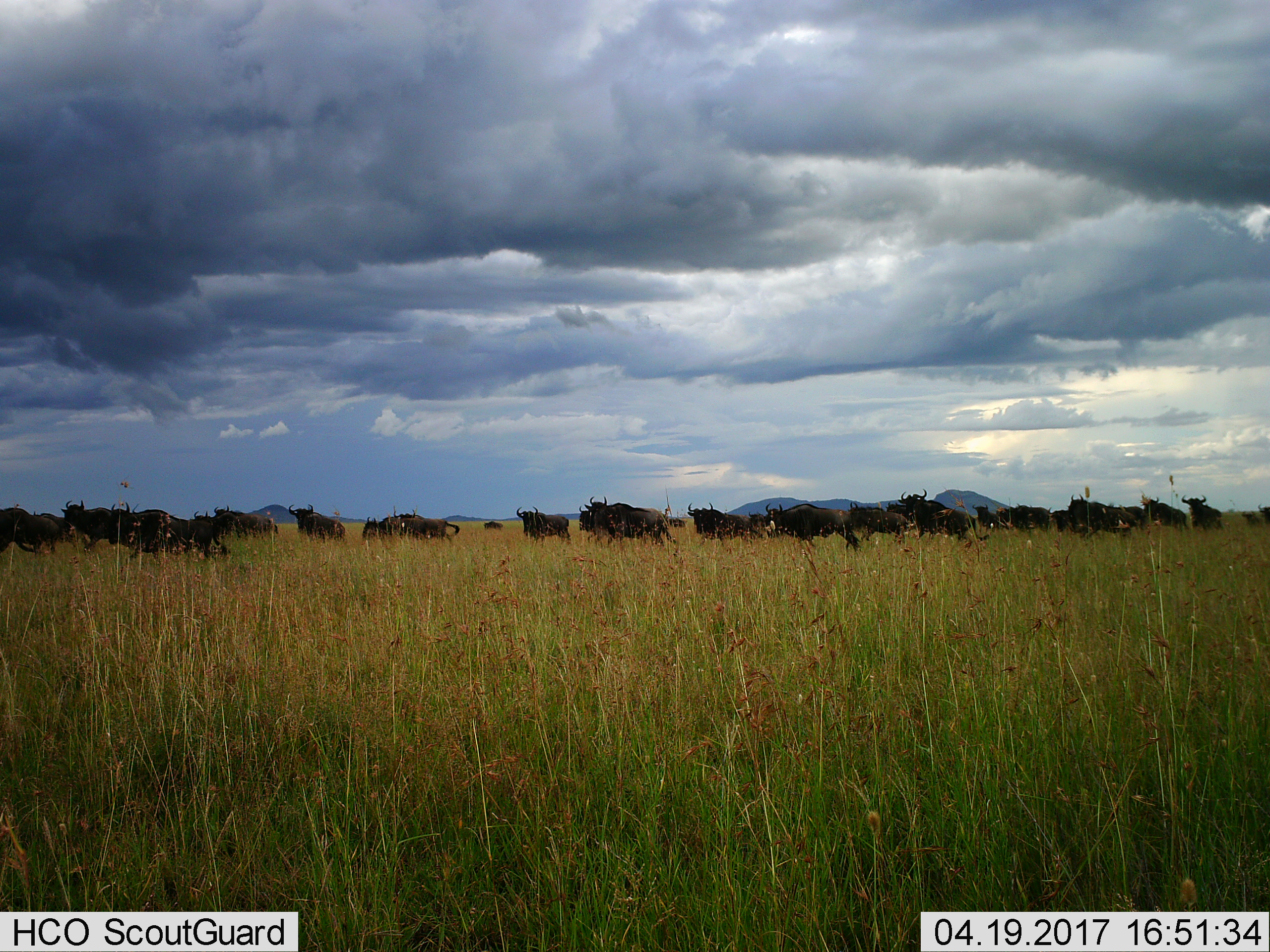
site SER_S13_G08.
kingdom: Animalia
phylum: Chordata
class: Mammalia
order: Artiodactyla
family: Bovidae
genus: Connochaetes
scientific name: Connochaetes taurinus taurinus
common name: blue wildebeest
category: wildebeestblue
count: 11-50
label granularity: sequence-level